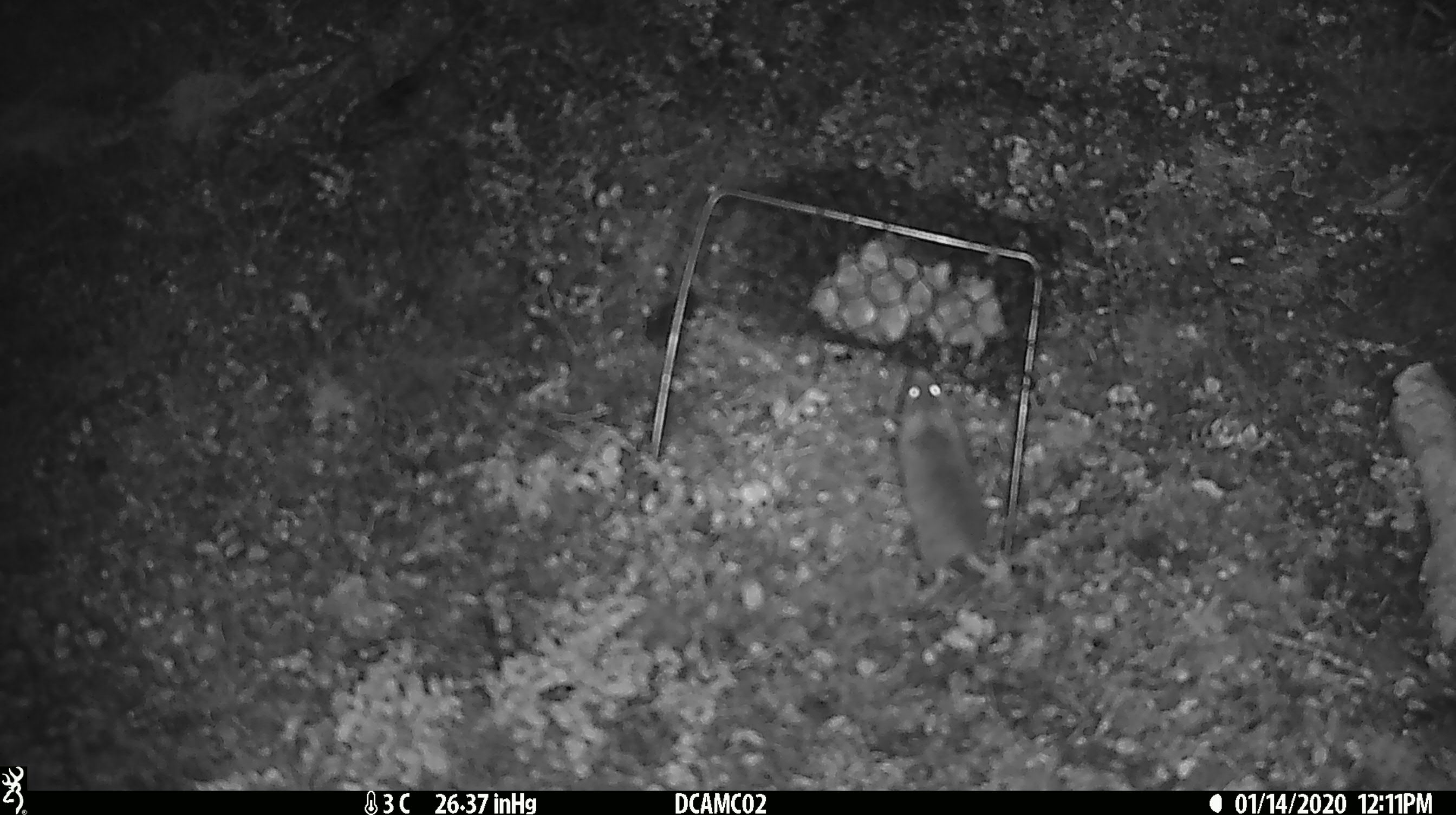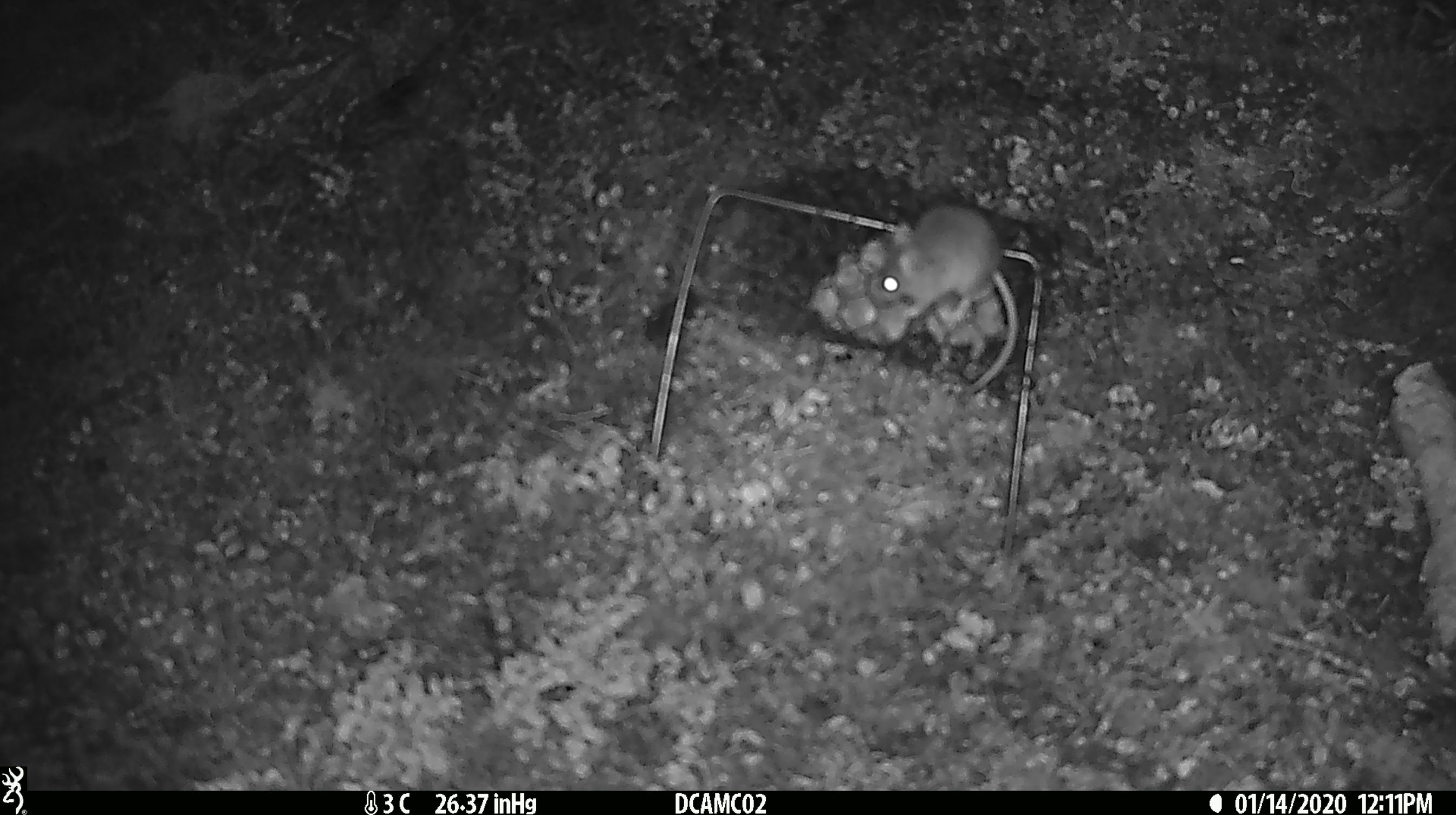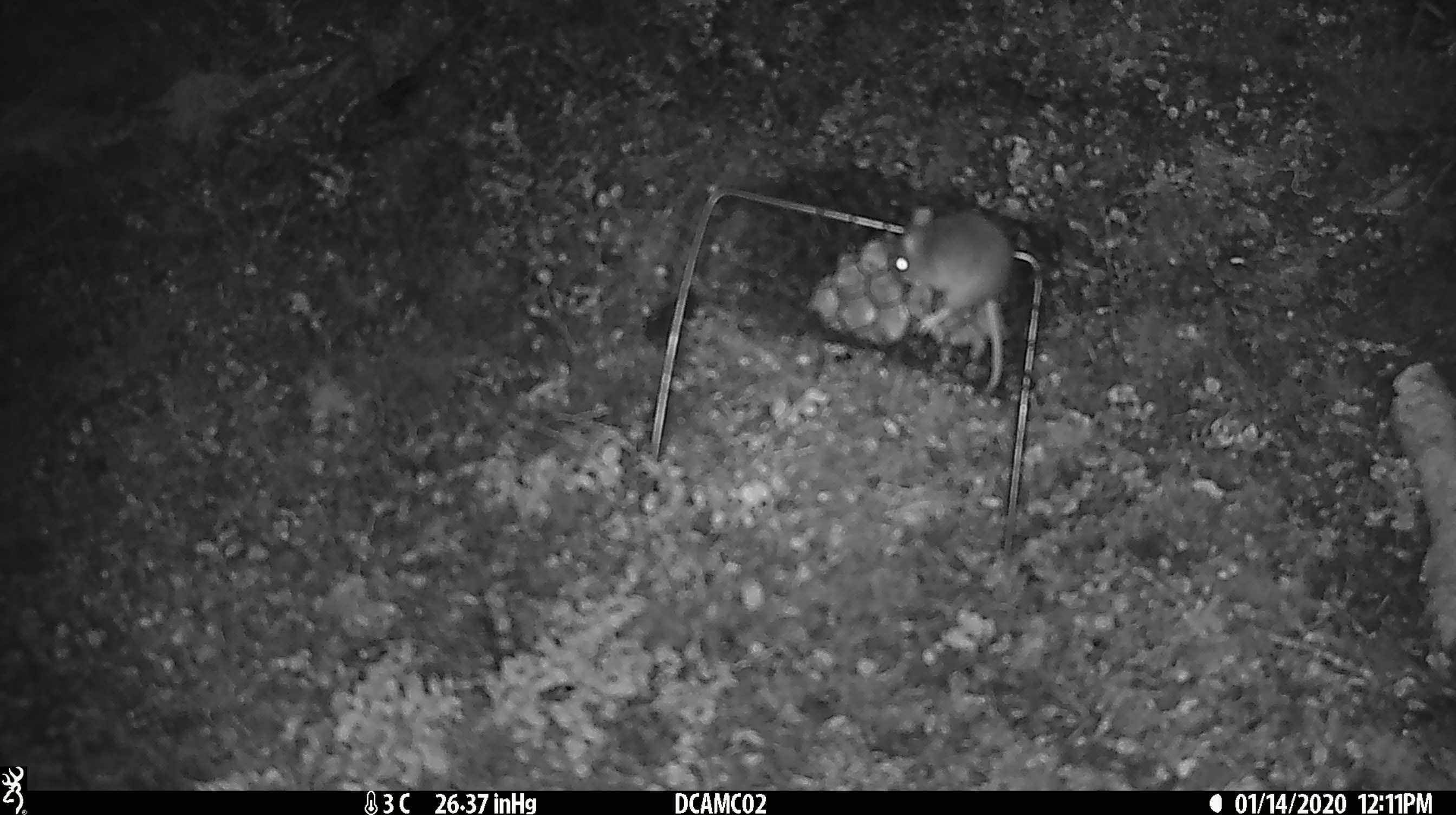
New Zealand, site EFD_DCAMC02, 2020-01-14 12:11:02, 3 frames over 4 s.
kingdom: Animalia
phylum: Chordata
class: Mammalia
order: Rodentia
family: Muridae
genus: Mus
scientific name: Mus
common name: mouse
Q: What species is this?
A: Mouse (Mus).